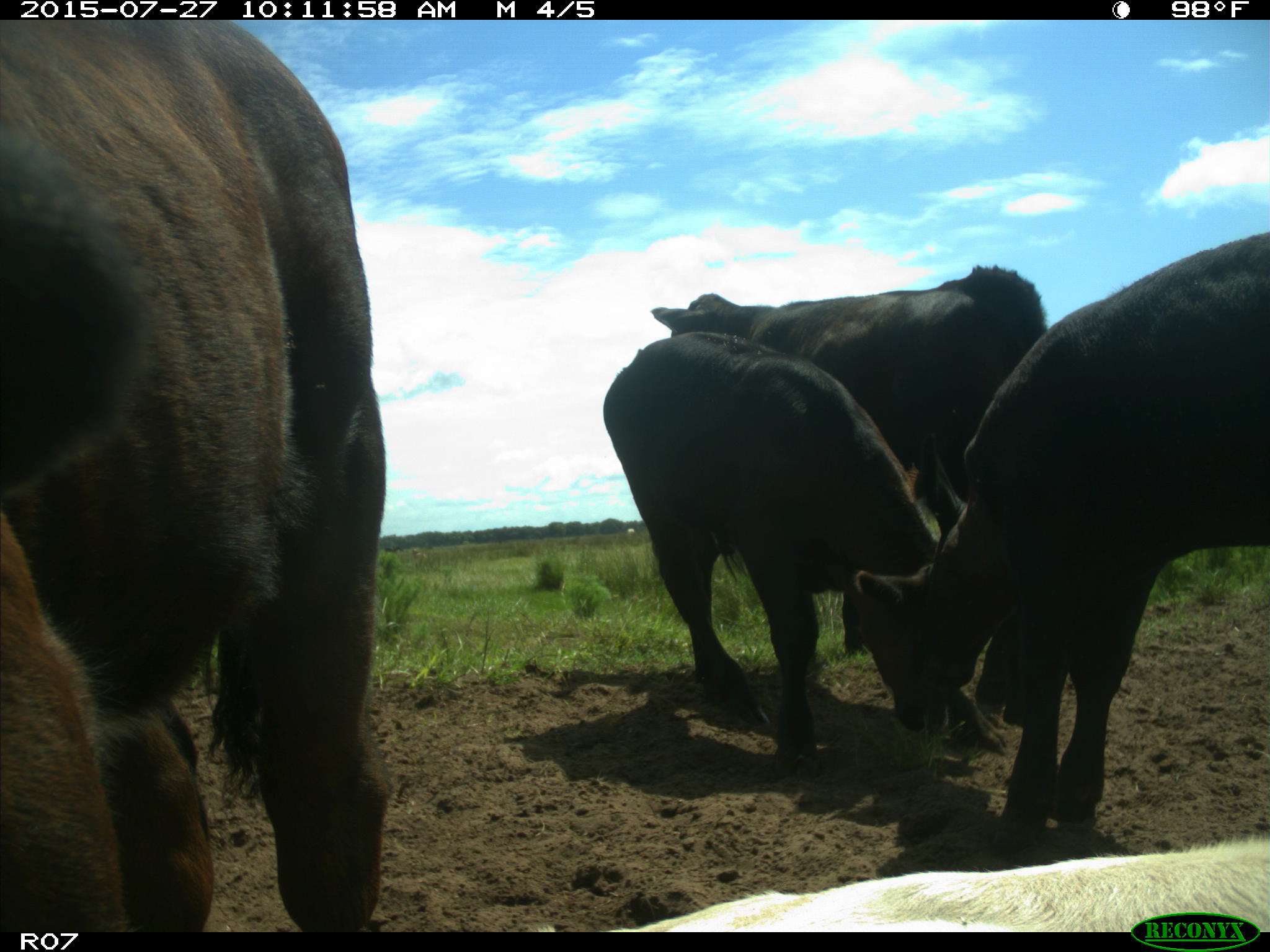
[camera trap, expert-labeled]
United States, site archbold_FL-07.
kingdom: Animalia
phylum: Chordata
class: Mammalia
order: Artiodactyla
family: Bovidae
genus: Bos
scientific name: Bos taurus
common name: domestic cow